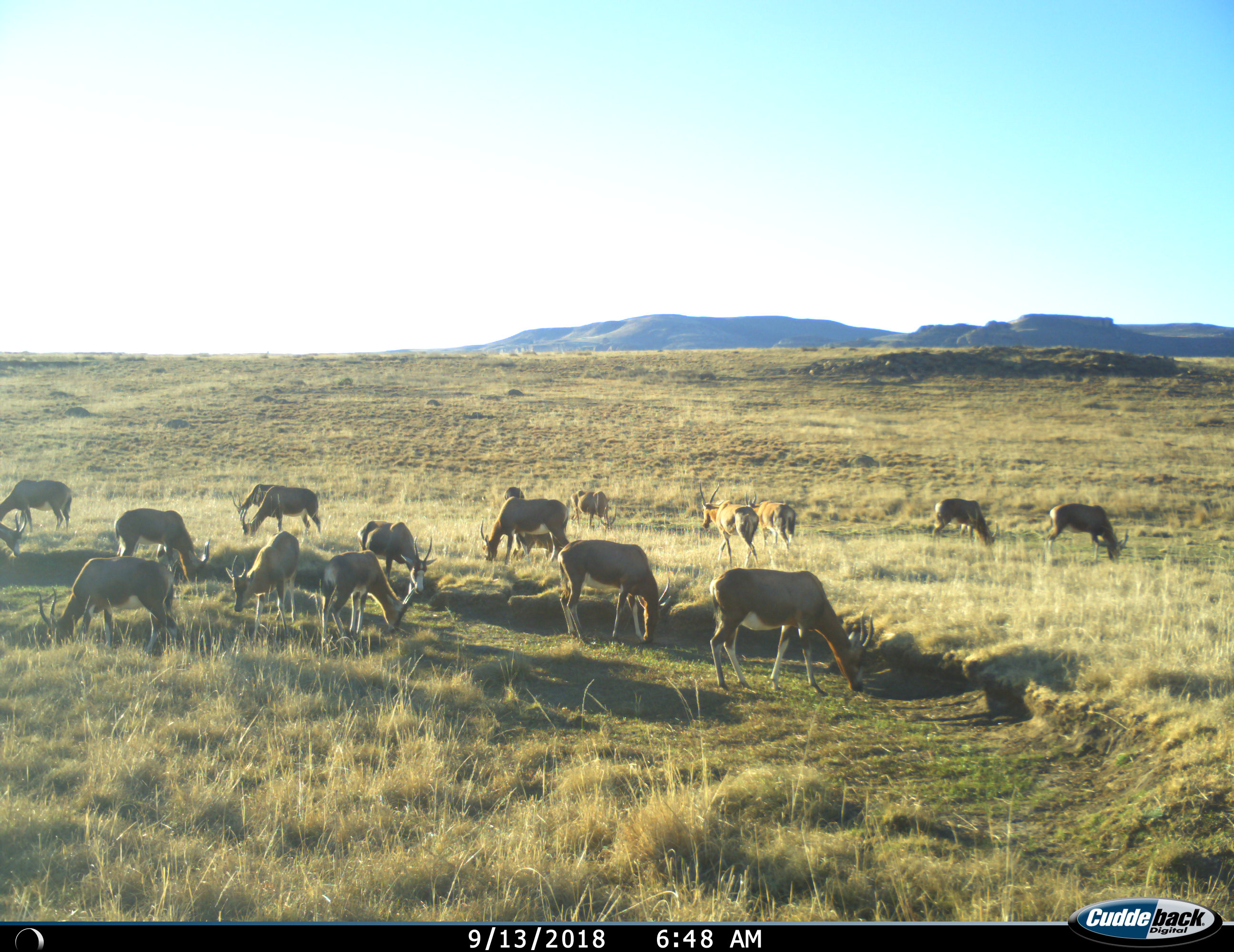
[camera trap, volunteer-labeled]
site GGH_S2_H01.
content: unidentified animal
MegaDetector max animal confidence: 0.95